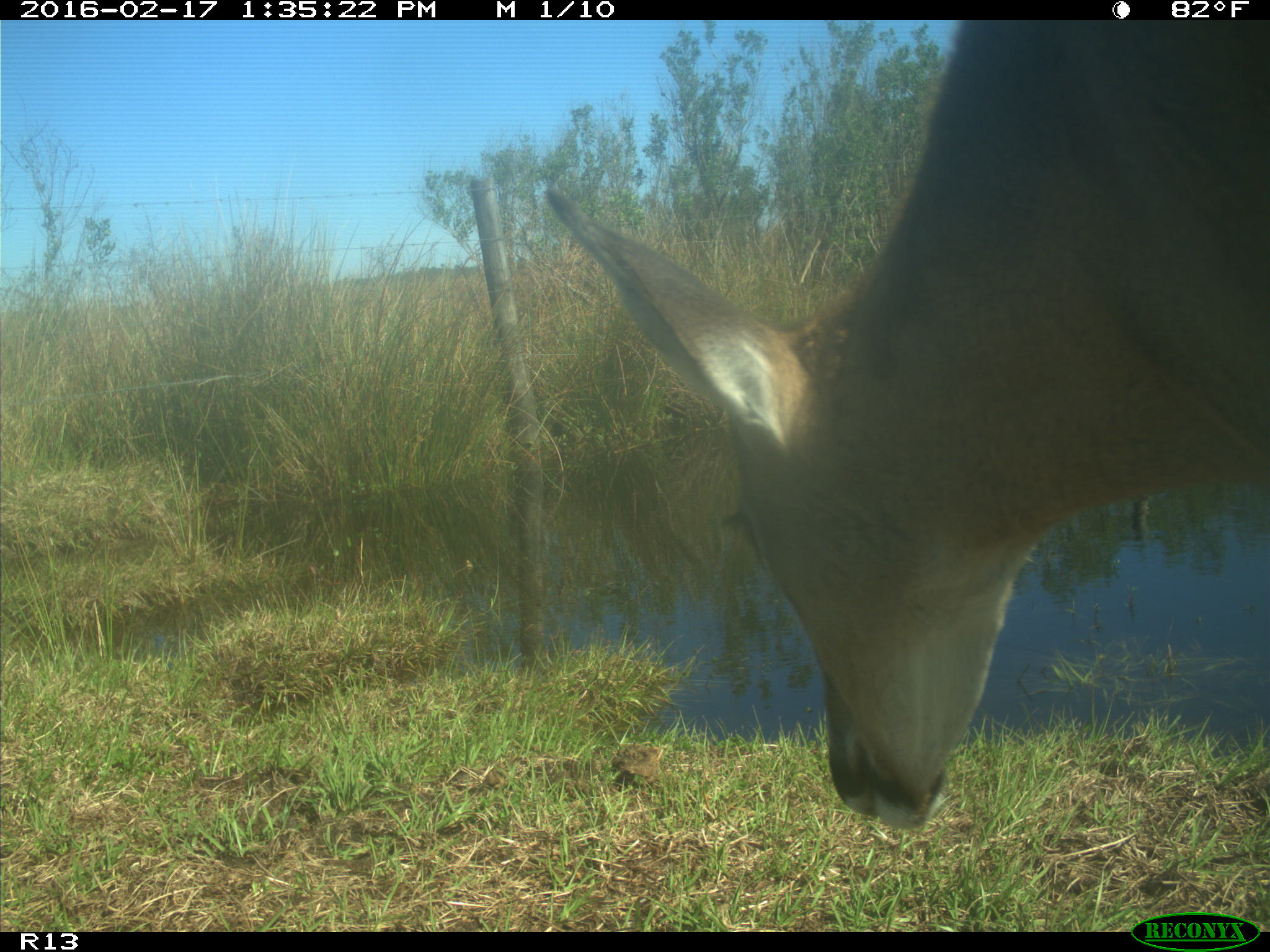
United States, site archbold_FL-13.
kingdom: Animalia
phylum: Chordata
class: Mammalia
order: Artiodactyla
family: Cervidae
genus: Odocoileus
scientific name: Odocoileus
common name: deer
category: unidentified deer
Unidentified deer (deer) (Odocoileus).